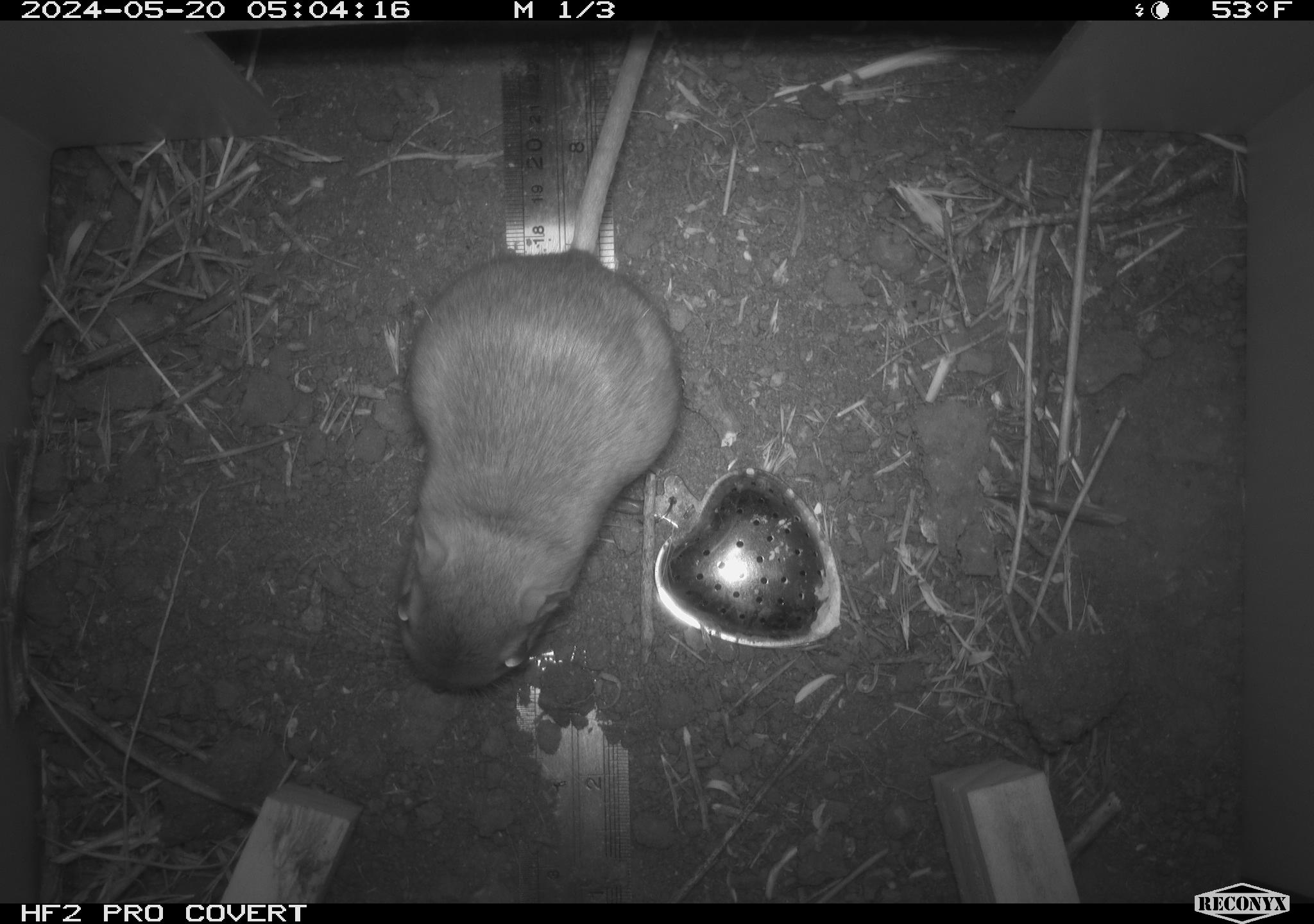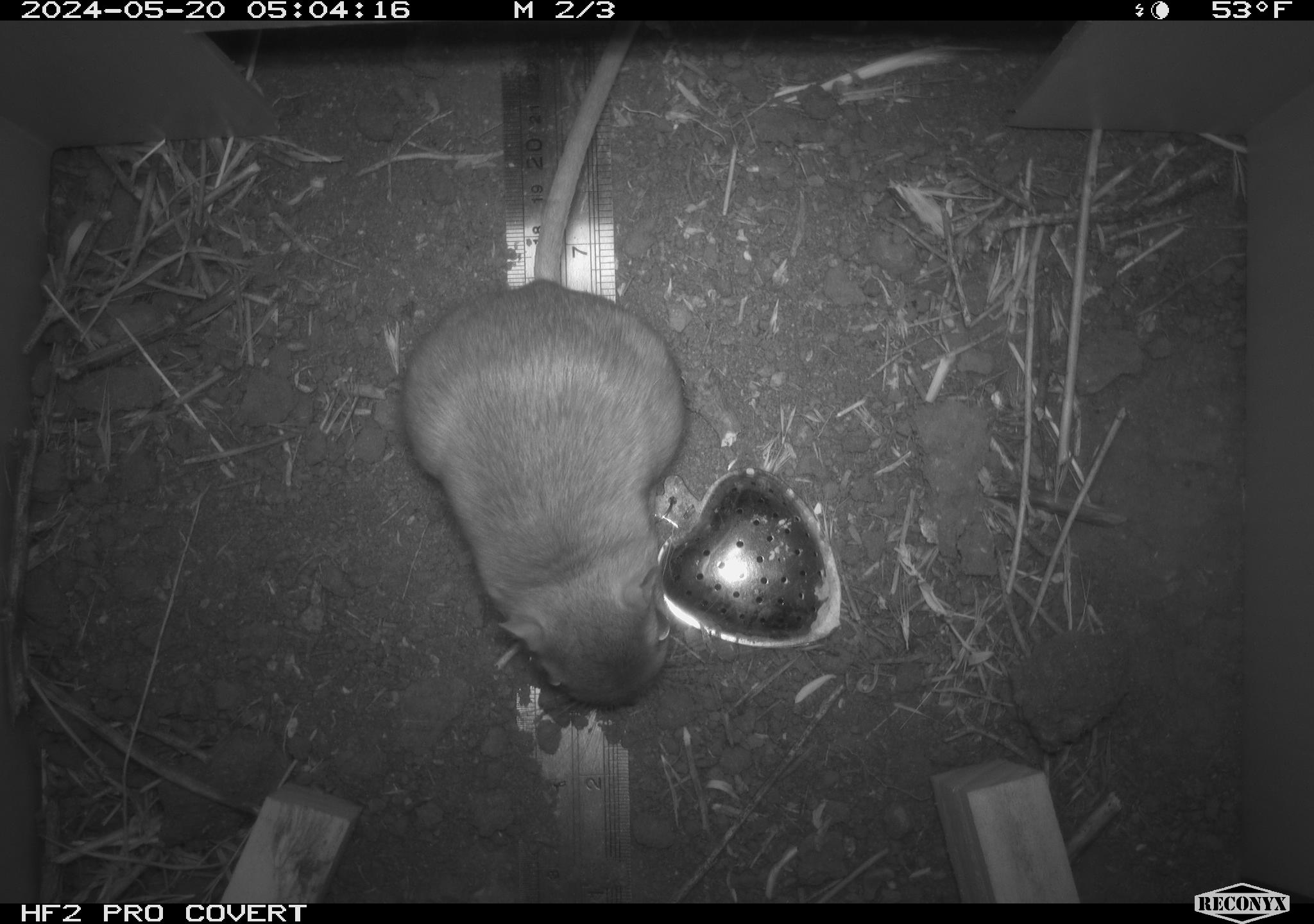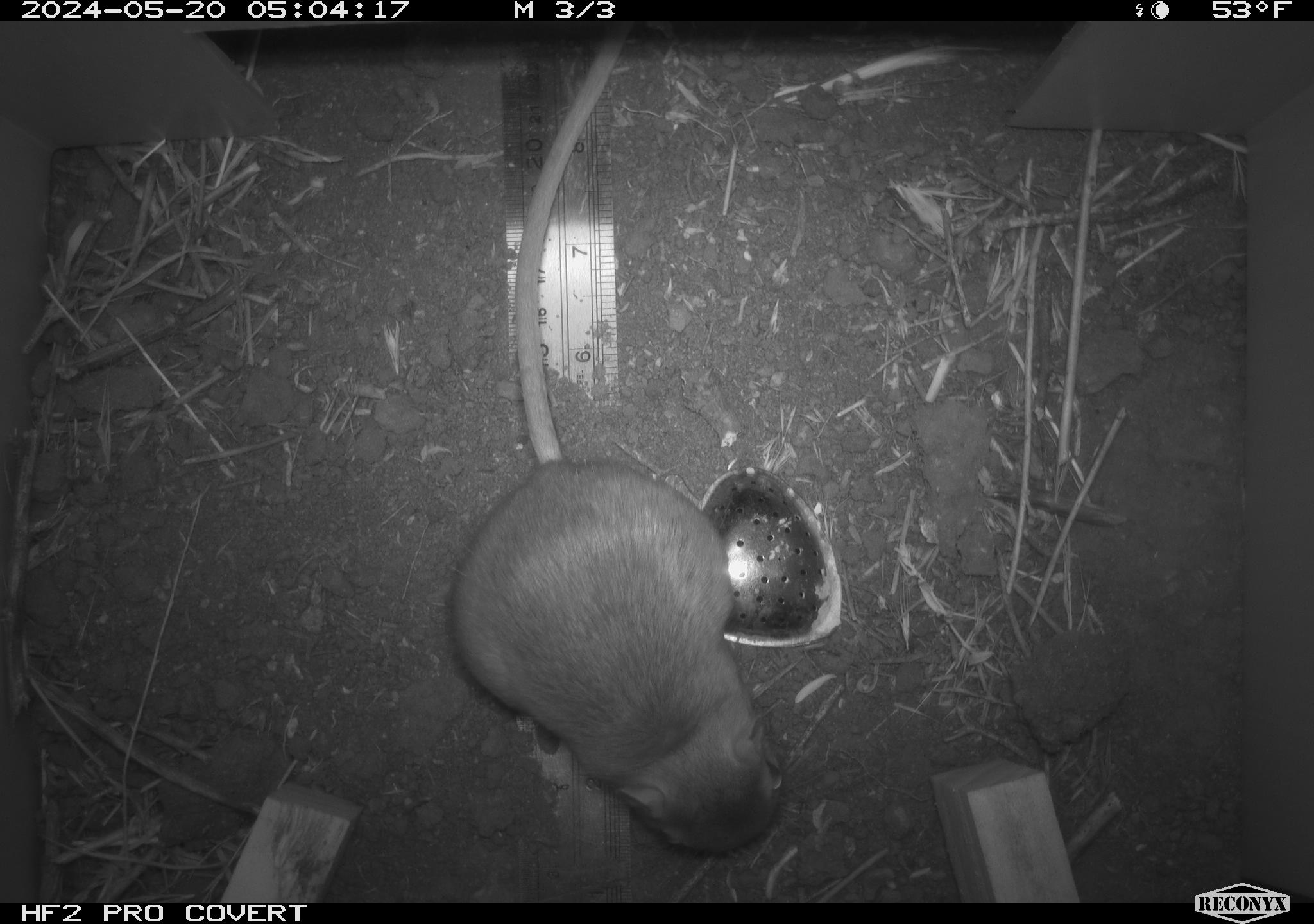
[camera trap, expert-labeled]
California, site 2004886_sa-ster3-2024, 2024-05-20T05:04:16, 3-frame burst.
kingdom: Animalia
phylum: Chordata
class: Mammalia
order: Rodentia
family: Heteromyidae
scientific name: Heteromyidae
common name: kangaroo rats and pocket mice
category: heteromyidae family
Heteromyidae family (kangaroo rats and pocket mice) (Heteromyidae).